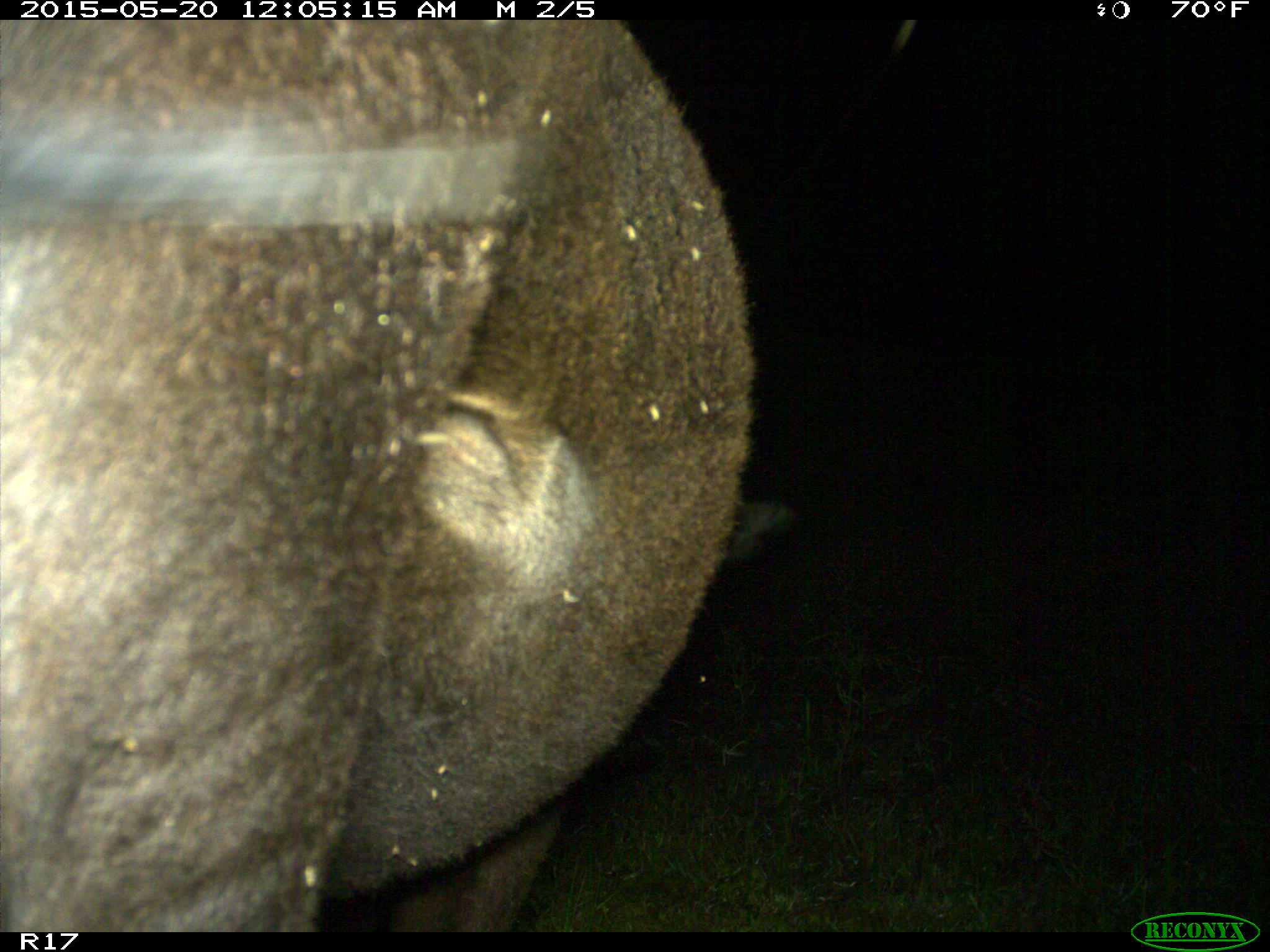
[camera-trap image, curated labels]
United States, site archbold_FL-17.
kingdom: Animalia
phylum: Chordata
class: Mammalia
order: Artiodactyla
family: Bovidae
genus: Bos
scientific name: Bos taurus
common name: domestic cow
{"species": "Bos taurus (domestic cow)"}